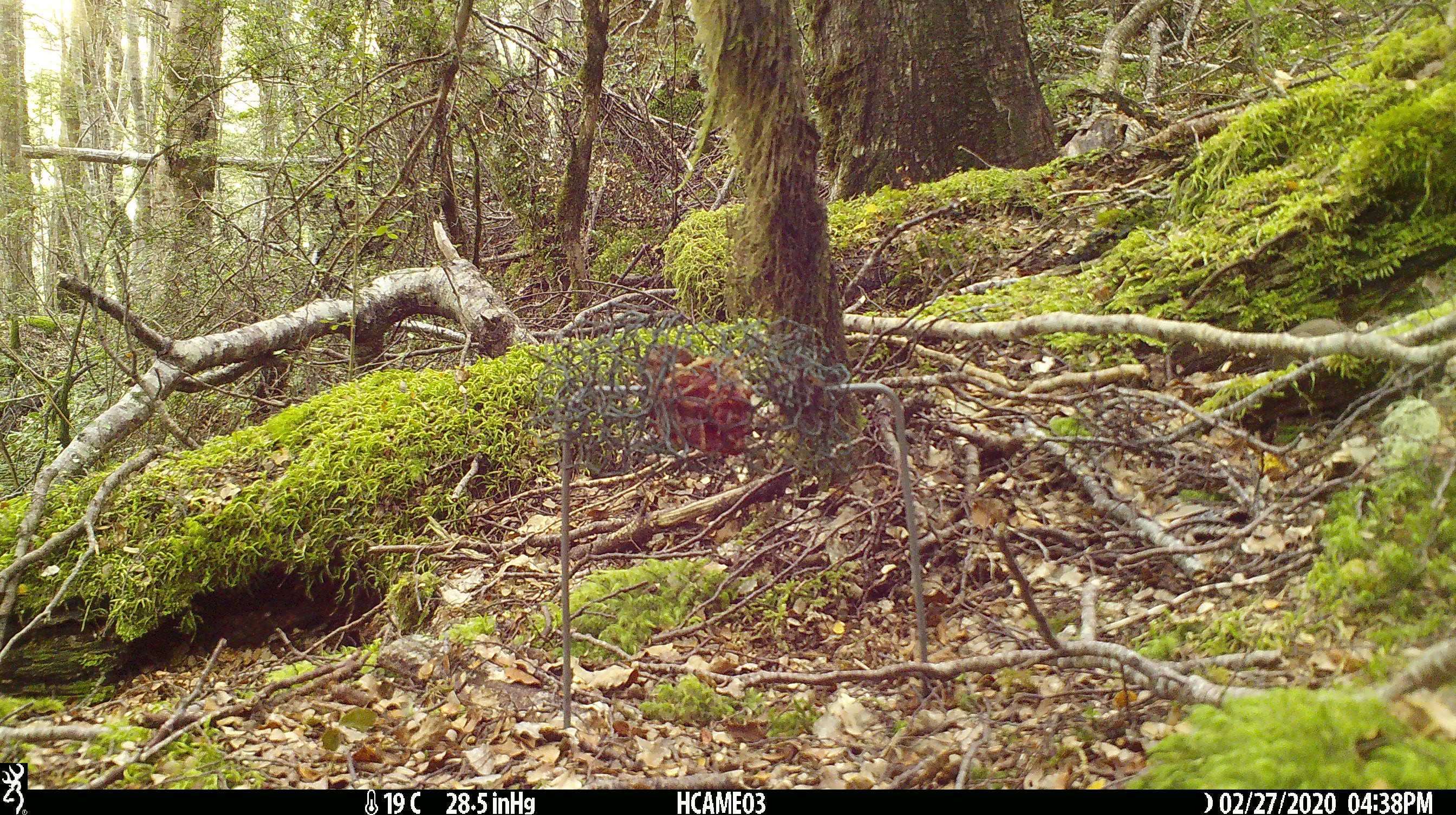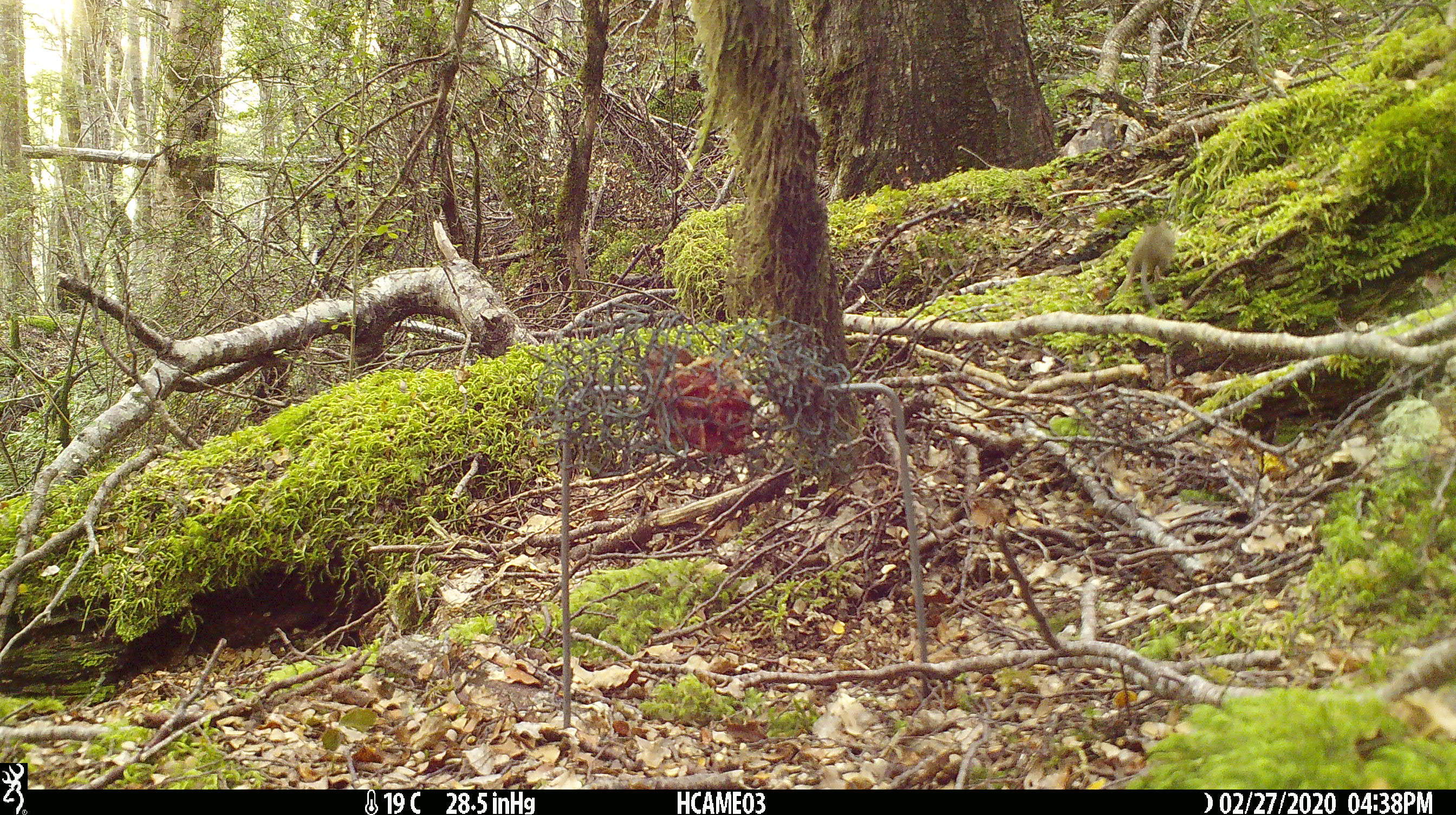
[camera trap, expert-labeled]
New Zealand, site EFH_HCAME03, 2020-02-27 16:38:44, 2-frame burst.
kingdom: Animalia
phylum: Chordata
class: Mammalia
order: Rodentia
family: Muridae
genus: Mus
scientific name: Mus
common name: mouse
Mouse (Mus).